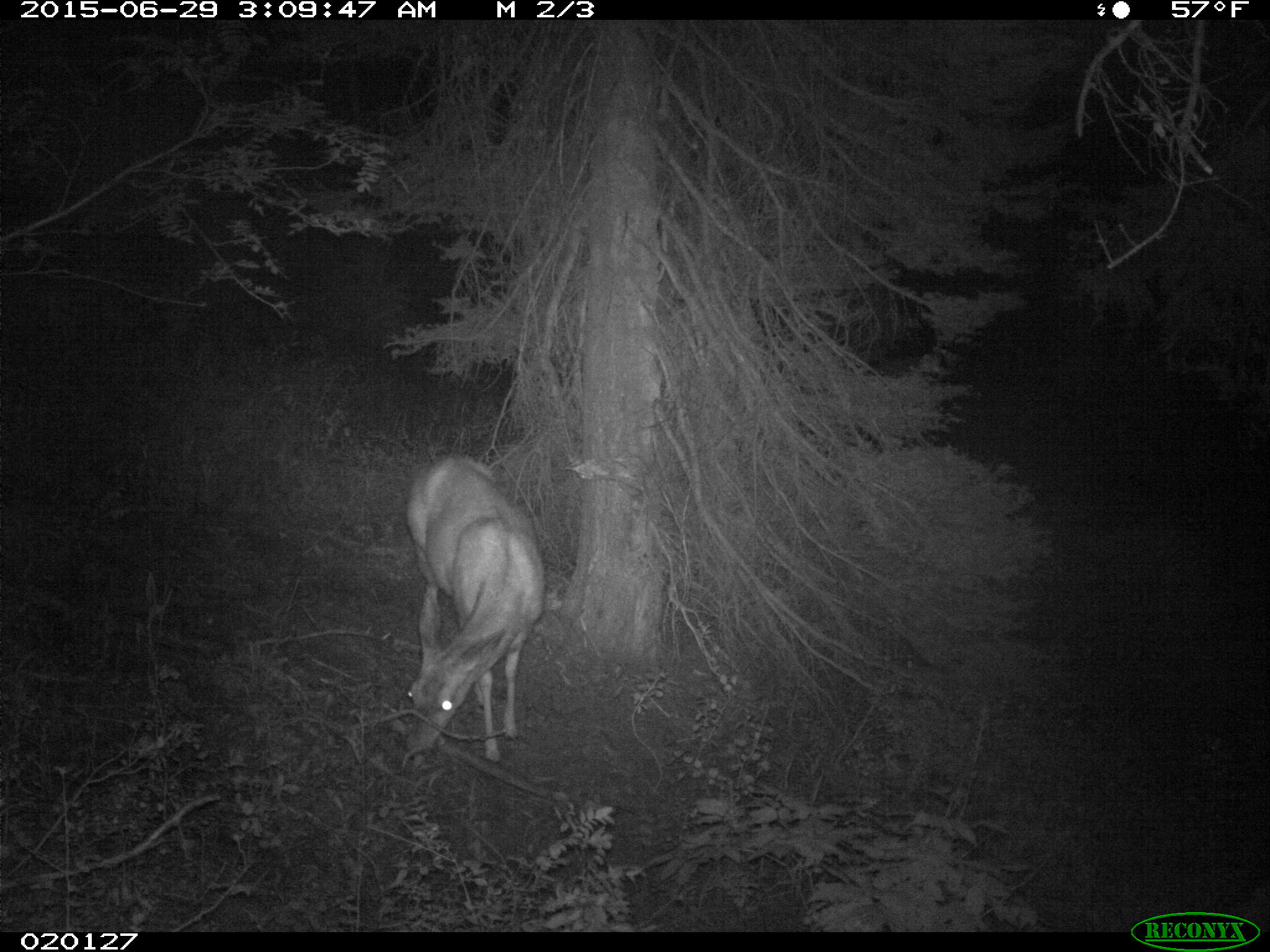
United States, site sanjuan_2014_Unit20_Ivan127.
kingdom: Animalia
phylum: Chordata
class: Mammalia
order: Artiodactyla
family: Cervidae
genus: Odocoileus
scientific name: Odocoileus hemionus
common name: mule deer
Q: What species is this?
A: Odocoileus hemionus (mule deer).